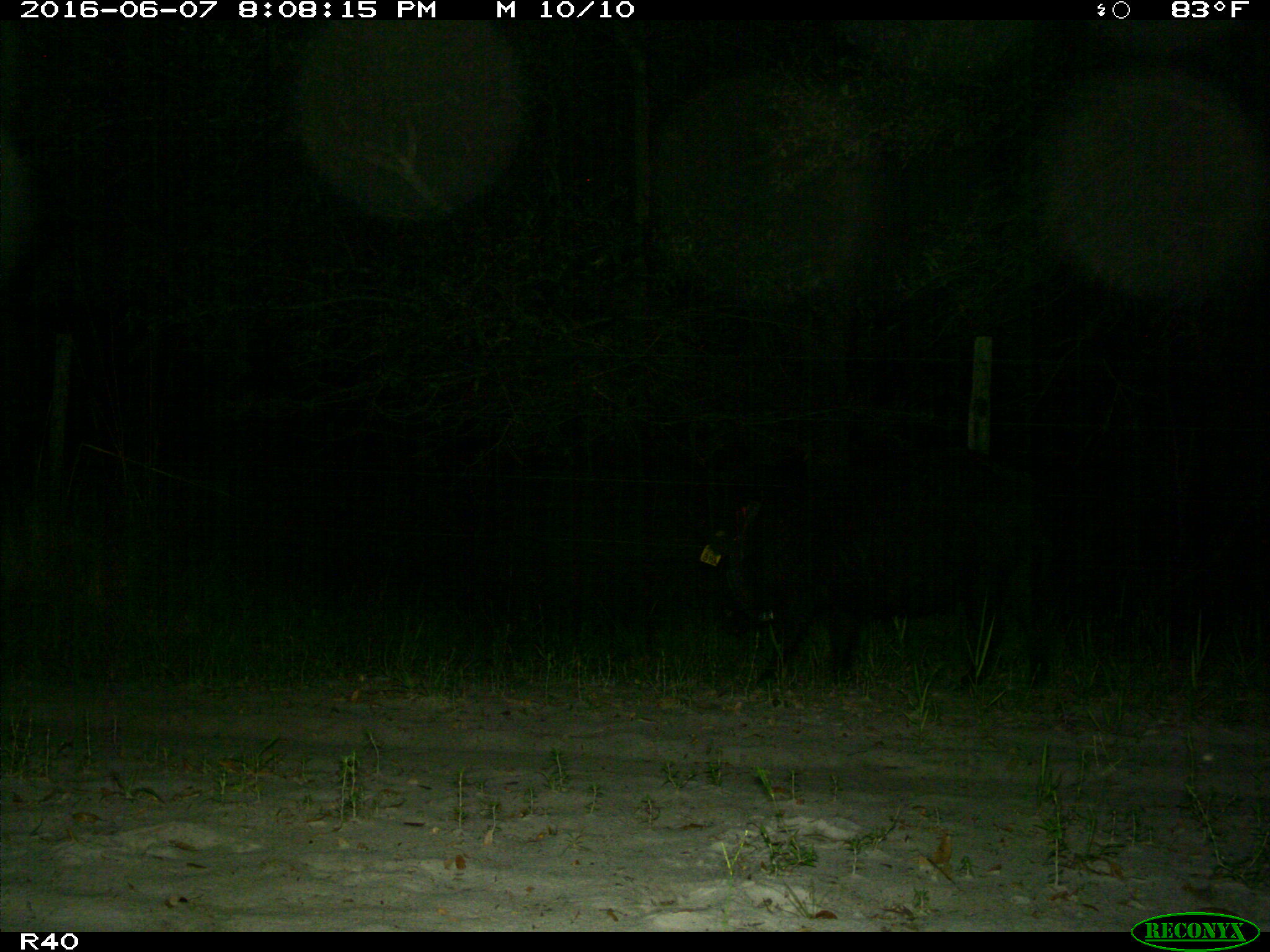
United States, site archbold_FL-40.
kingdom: Animalia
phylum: Chordata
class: Mammalia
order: Artiodactyla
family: Suidae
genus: Sus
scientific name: Sus scrofa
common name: wild boar